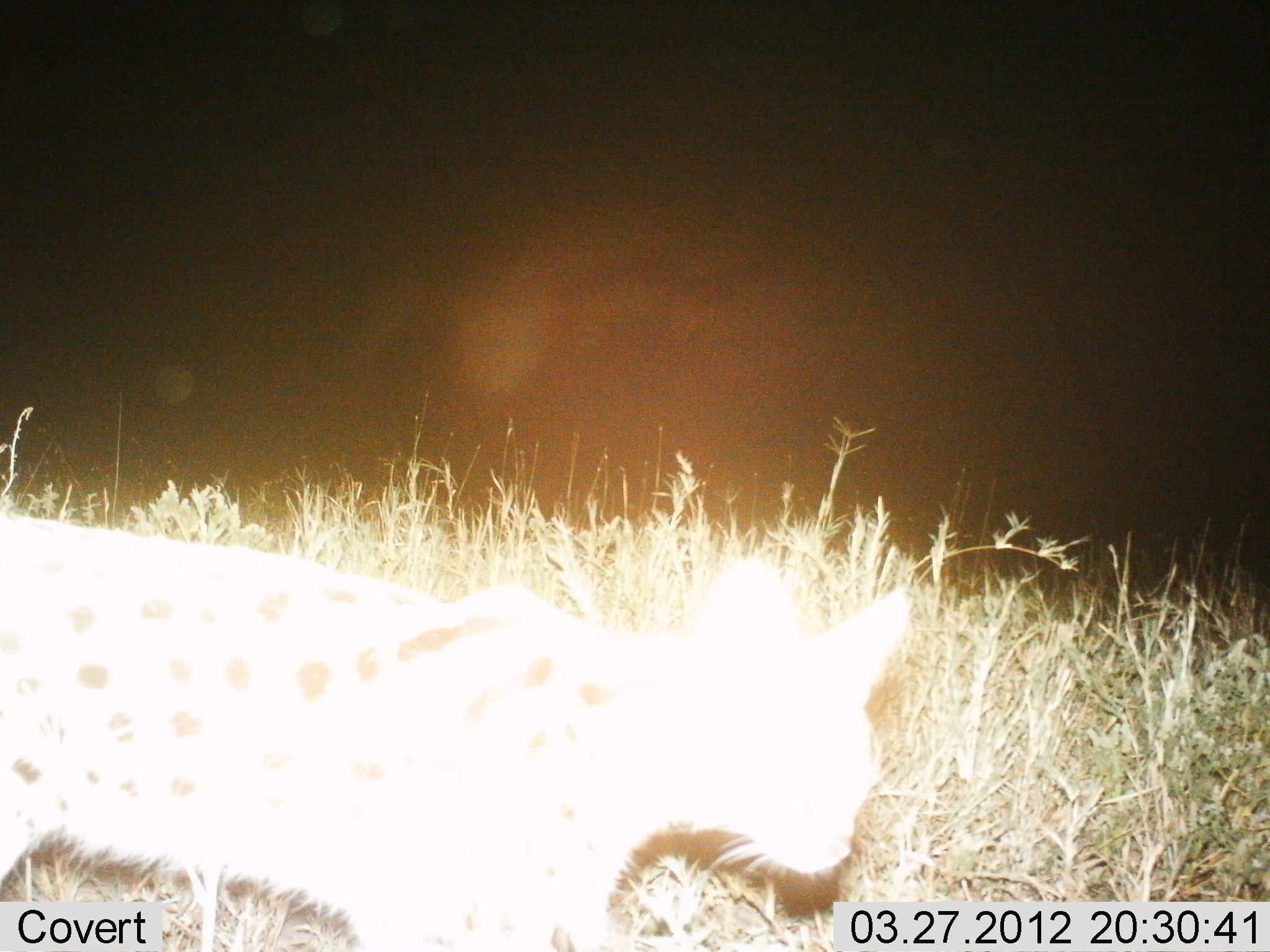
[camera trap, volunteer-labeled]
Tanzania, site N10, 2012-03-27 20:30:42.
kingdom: Animalia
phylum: Chordata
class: Mammalia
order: Carnivora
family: Felidae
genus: Leptailurus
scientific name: Leptailurus serval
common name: serval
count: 1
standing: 27%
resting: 0%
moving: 82%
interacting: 0%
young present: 0%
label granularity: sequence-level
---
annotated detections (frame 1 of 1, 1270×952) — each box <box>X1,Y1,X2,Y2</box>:
animal: <box>1,501,917,952</box>